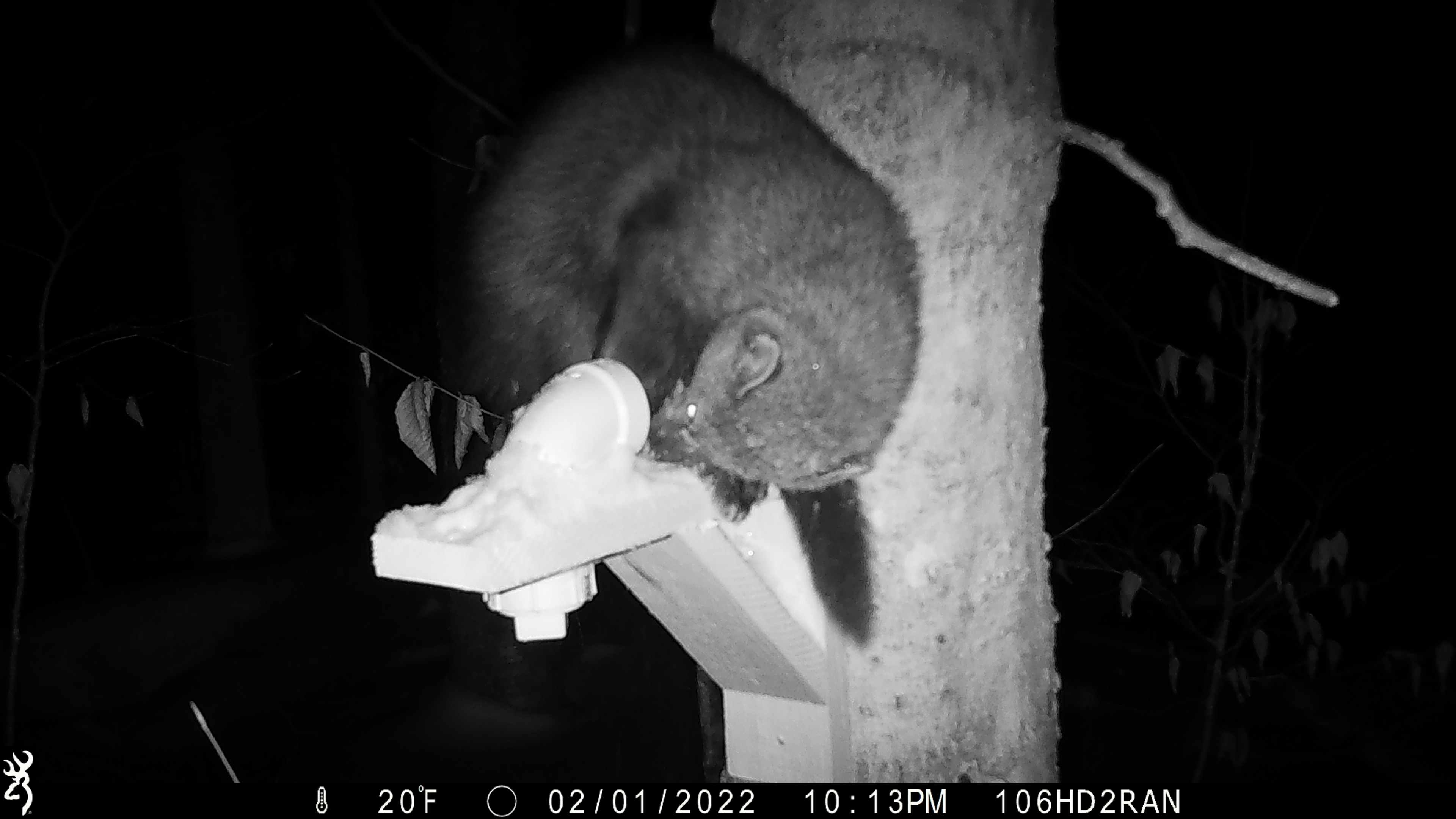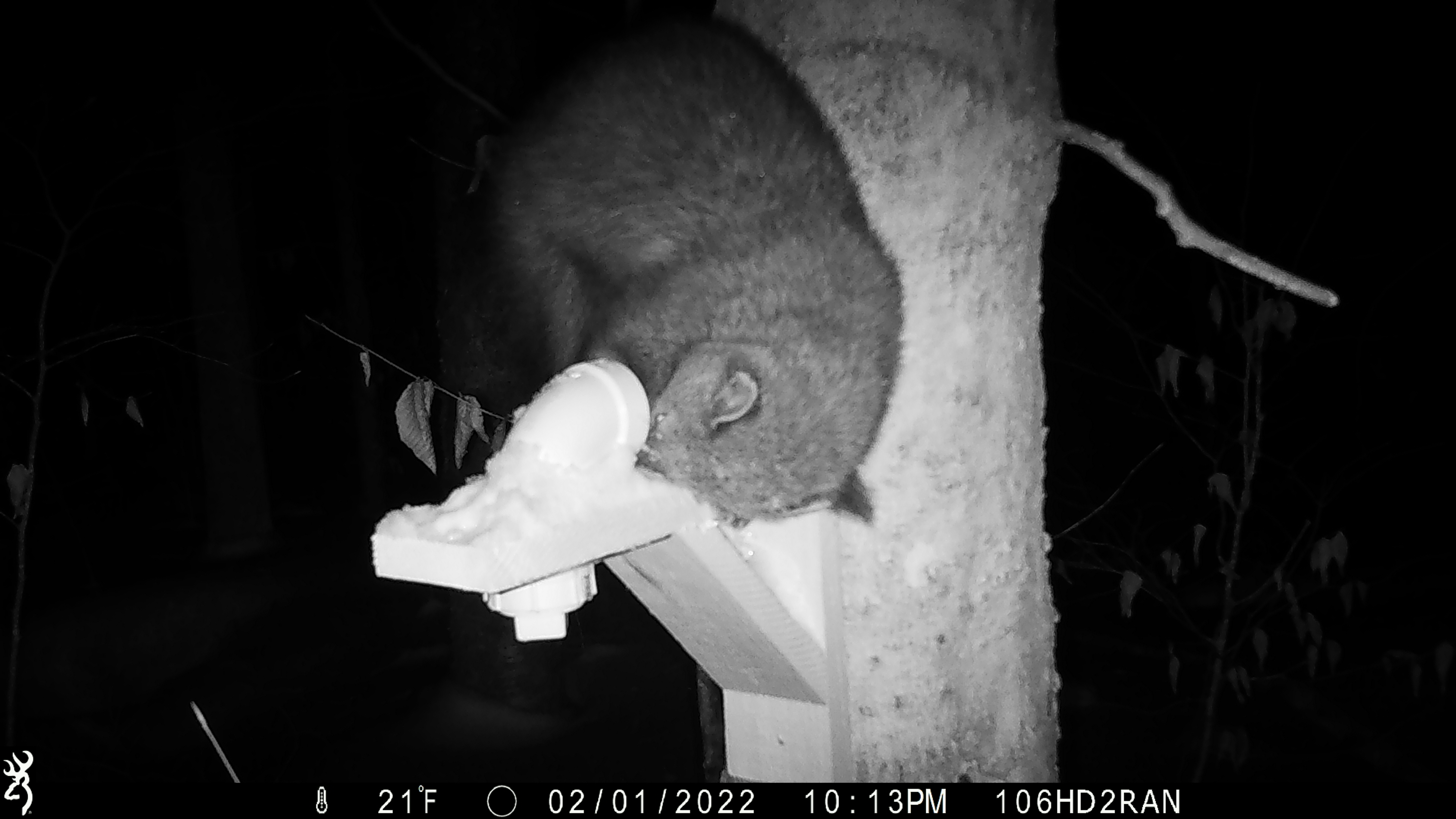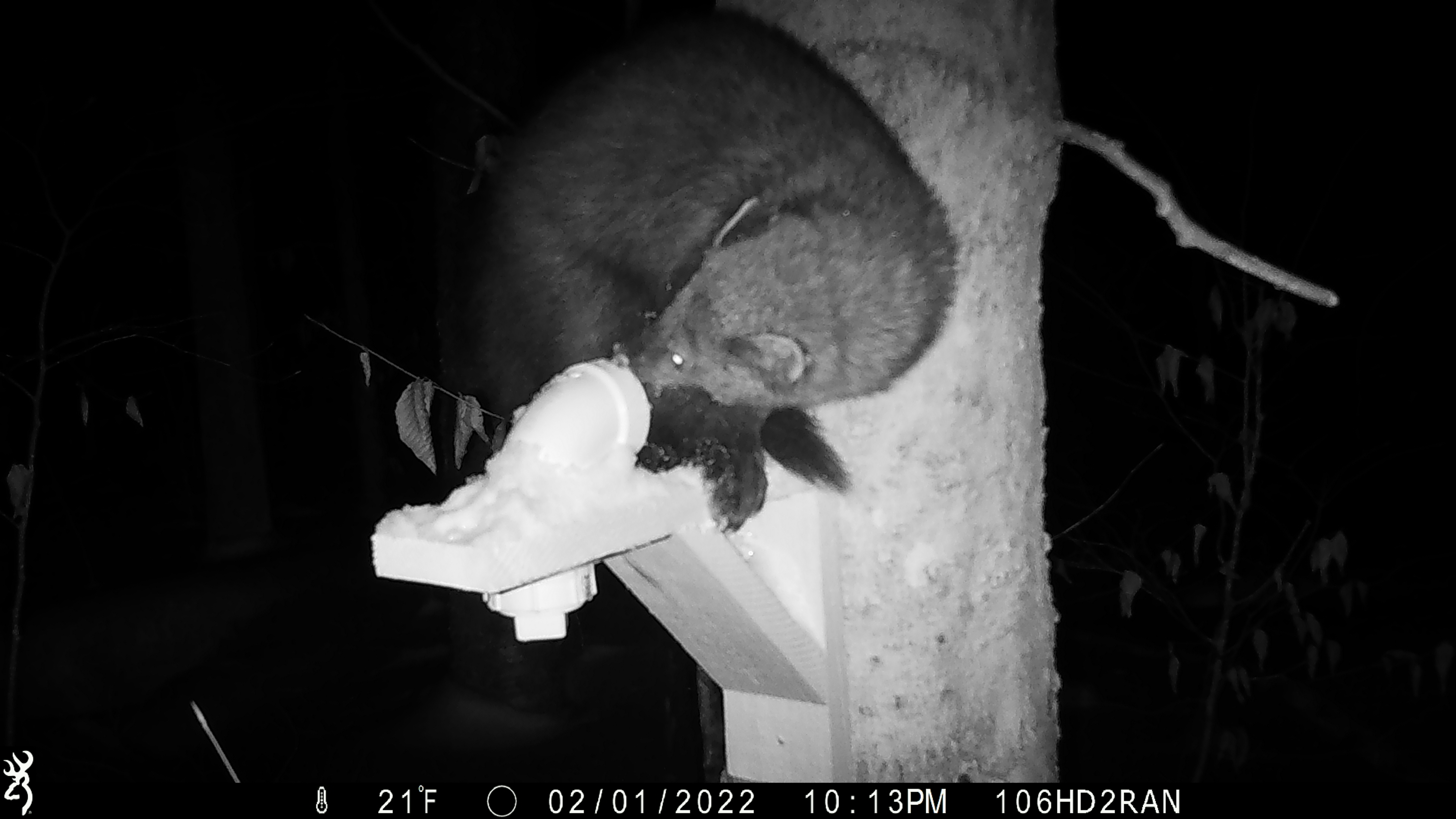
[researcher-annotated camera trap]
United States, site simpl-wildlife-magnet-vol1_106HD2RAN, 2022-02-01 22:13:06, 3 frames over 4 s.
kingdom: Animalia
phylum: Chordata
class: Mammalia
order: Carnivora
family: Mustelidae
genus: Pekania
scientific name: Pekania pennanti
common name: fisher